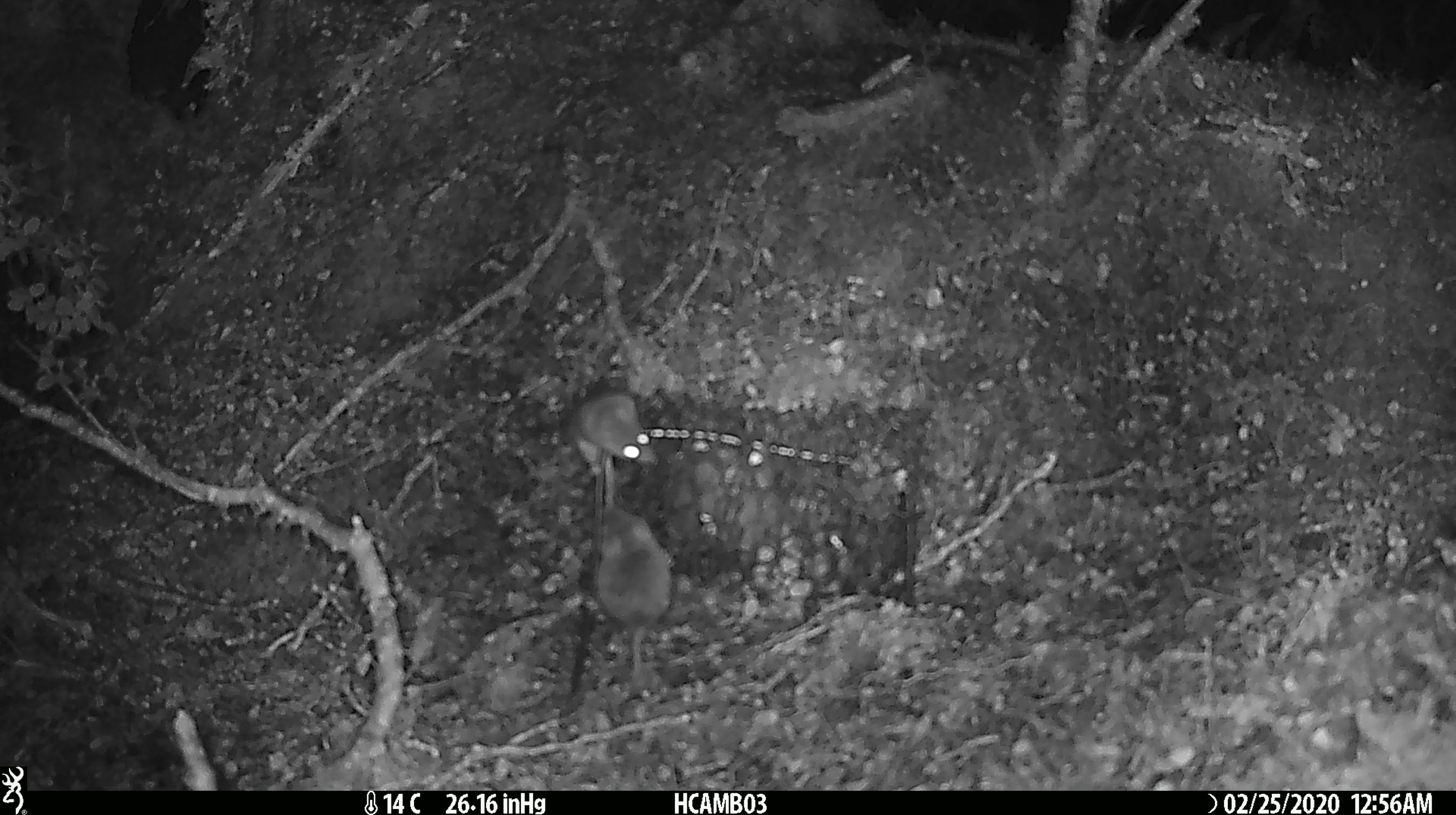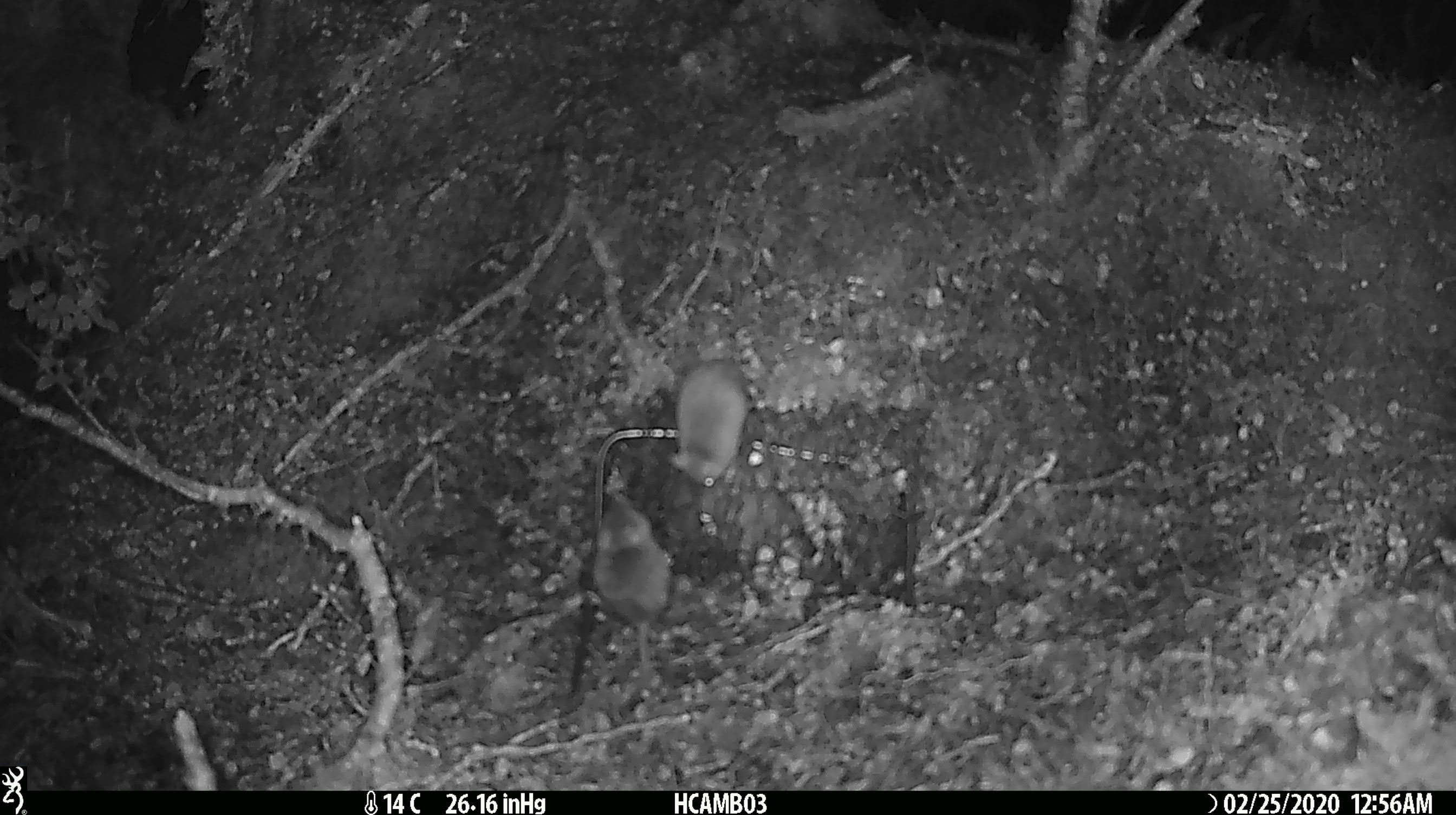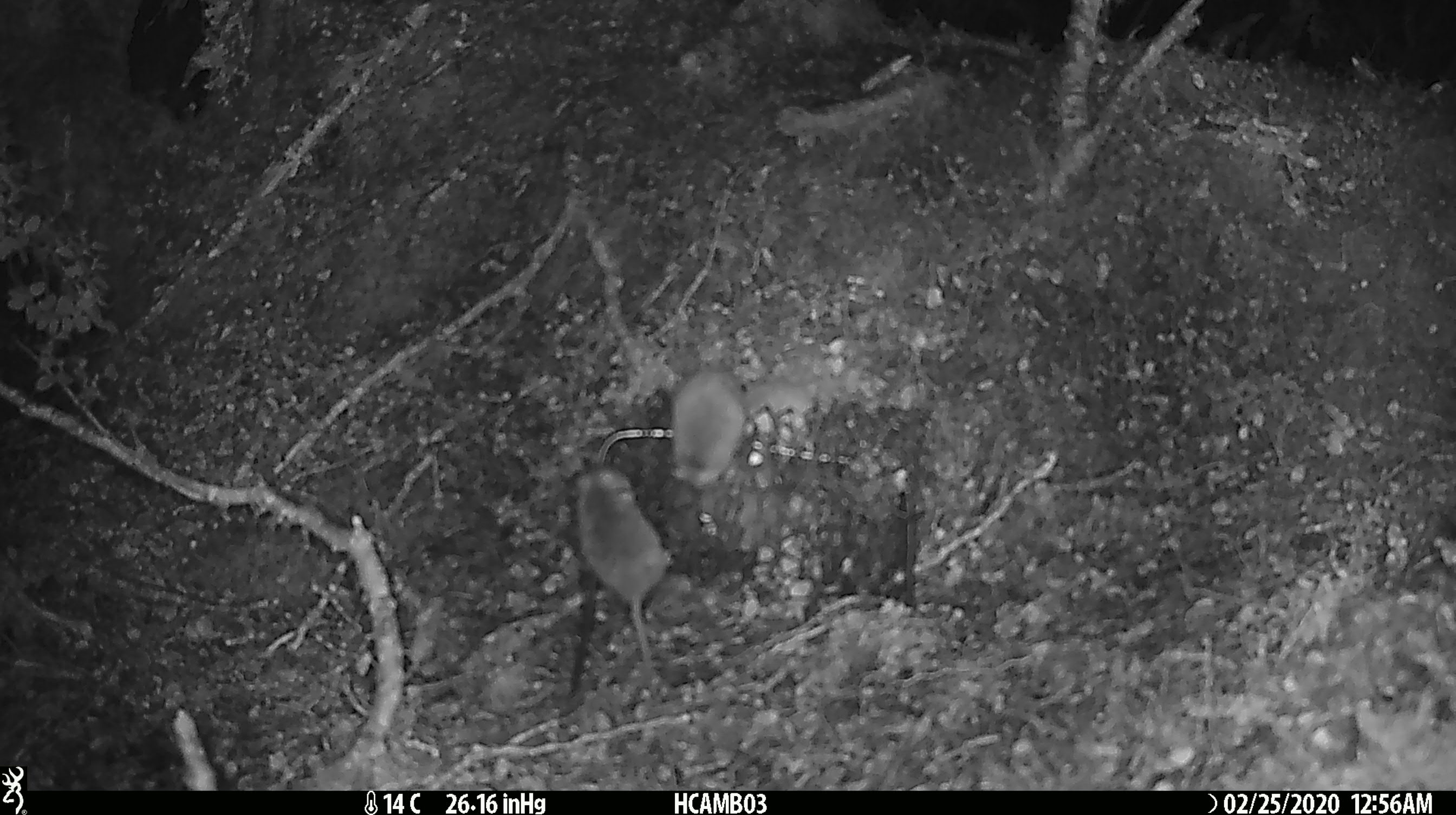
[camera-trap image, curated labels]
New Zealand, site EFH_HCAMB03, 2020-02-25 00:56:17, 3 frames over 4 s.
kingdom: Animalia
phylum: Chordata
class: Mammalia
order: Rodentia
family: Muridae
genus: Mus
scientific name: Mus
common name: mouse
Mouse (Mus).